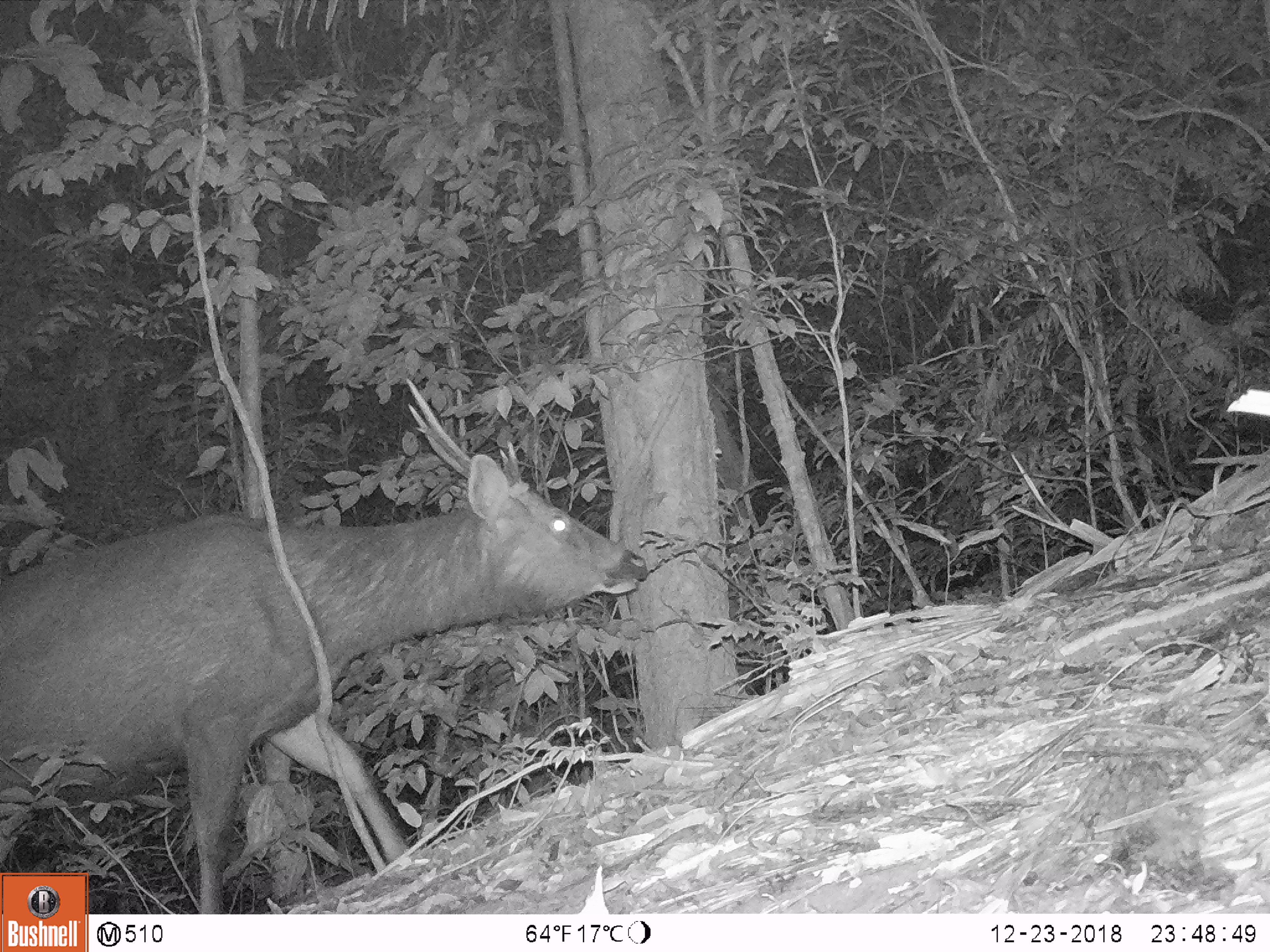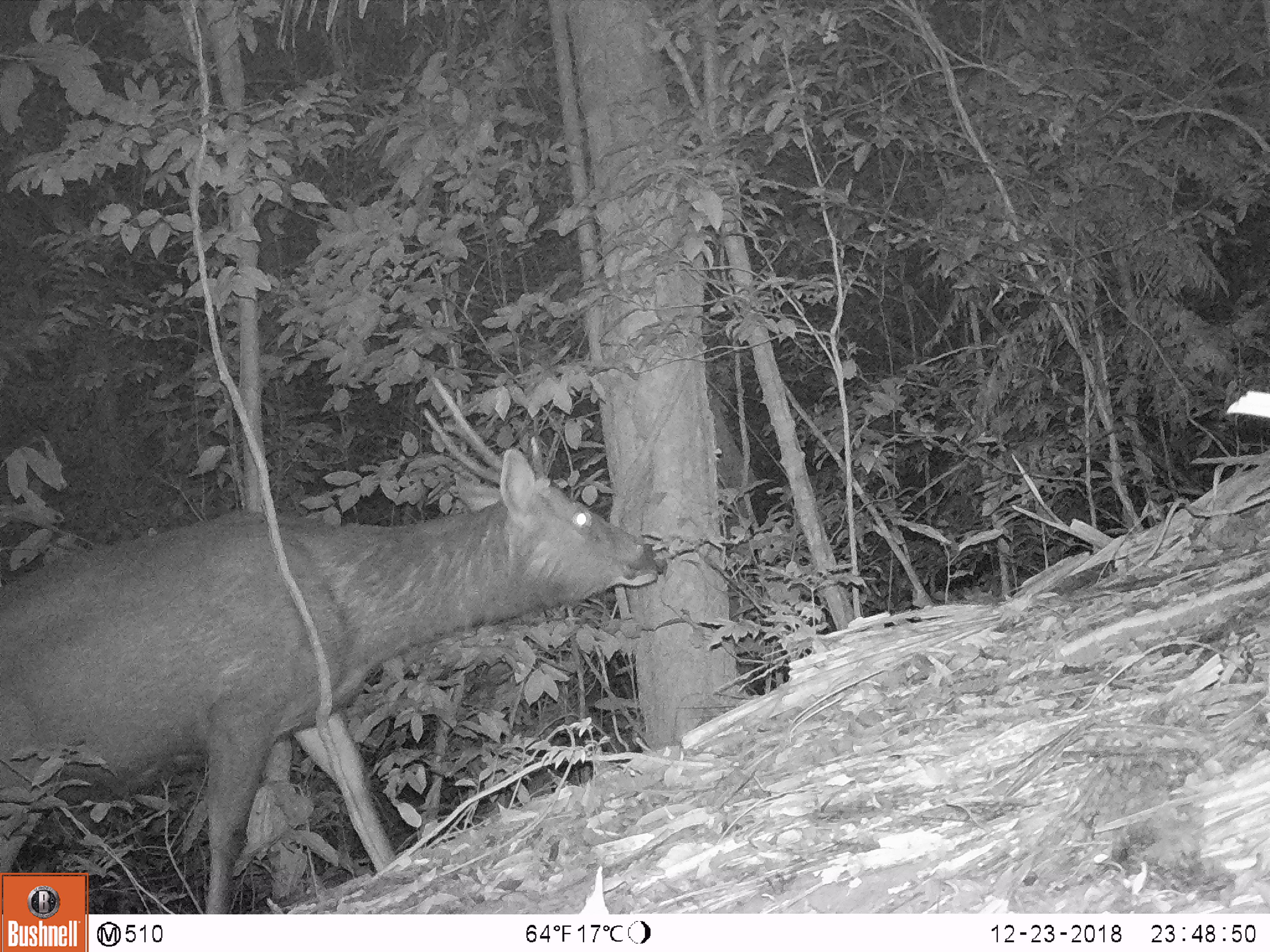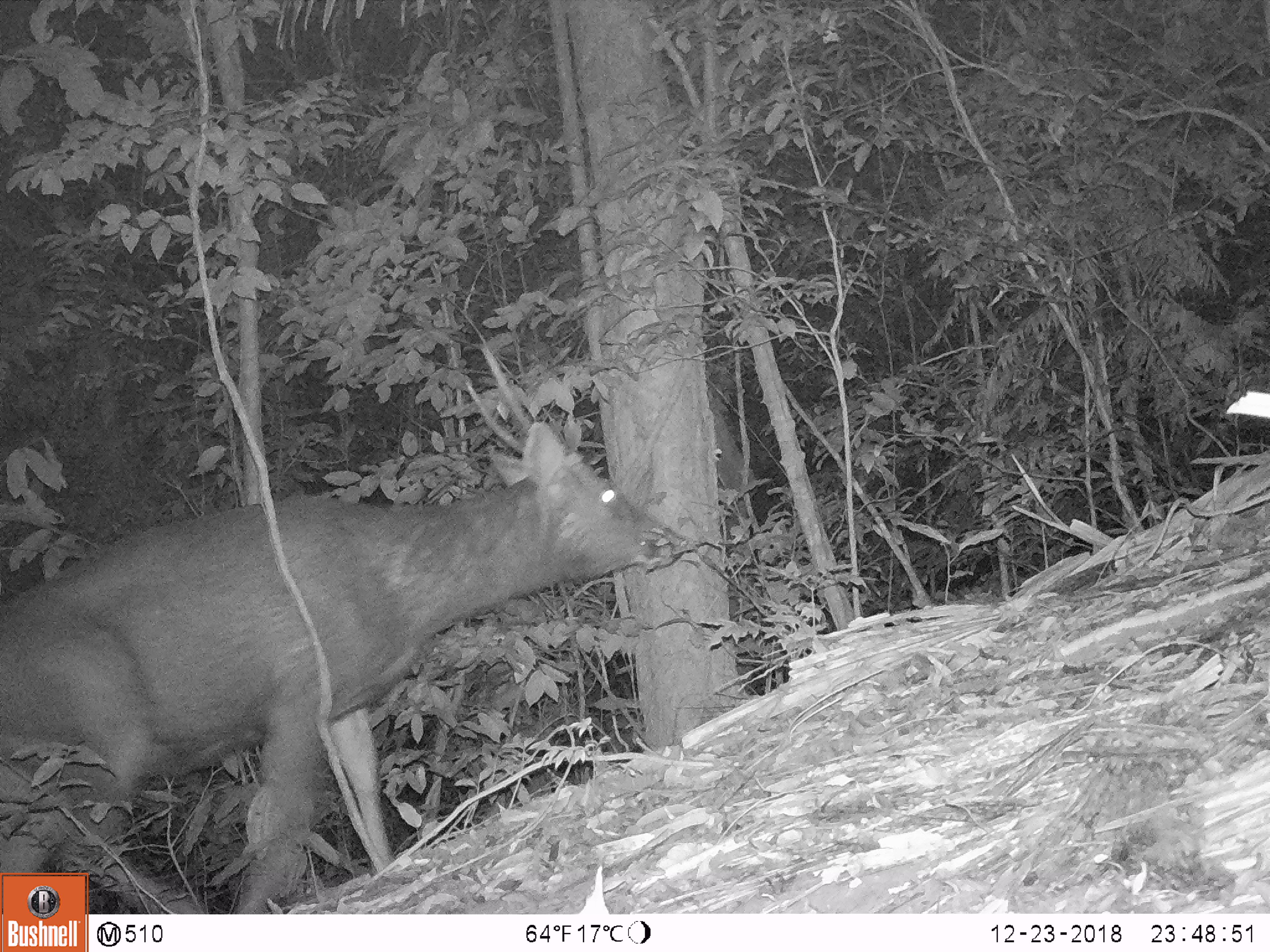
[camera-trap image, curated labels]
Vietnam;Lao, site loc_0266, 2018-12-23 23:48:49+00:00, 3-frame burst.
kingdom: Animalia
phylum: Chordata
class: Mammalia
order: Artiodactyla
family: Cervidae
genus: Rusa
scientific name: Rusa unicolor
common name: sambar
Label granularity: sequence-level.